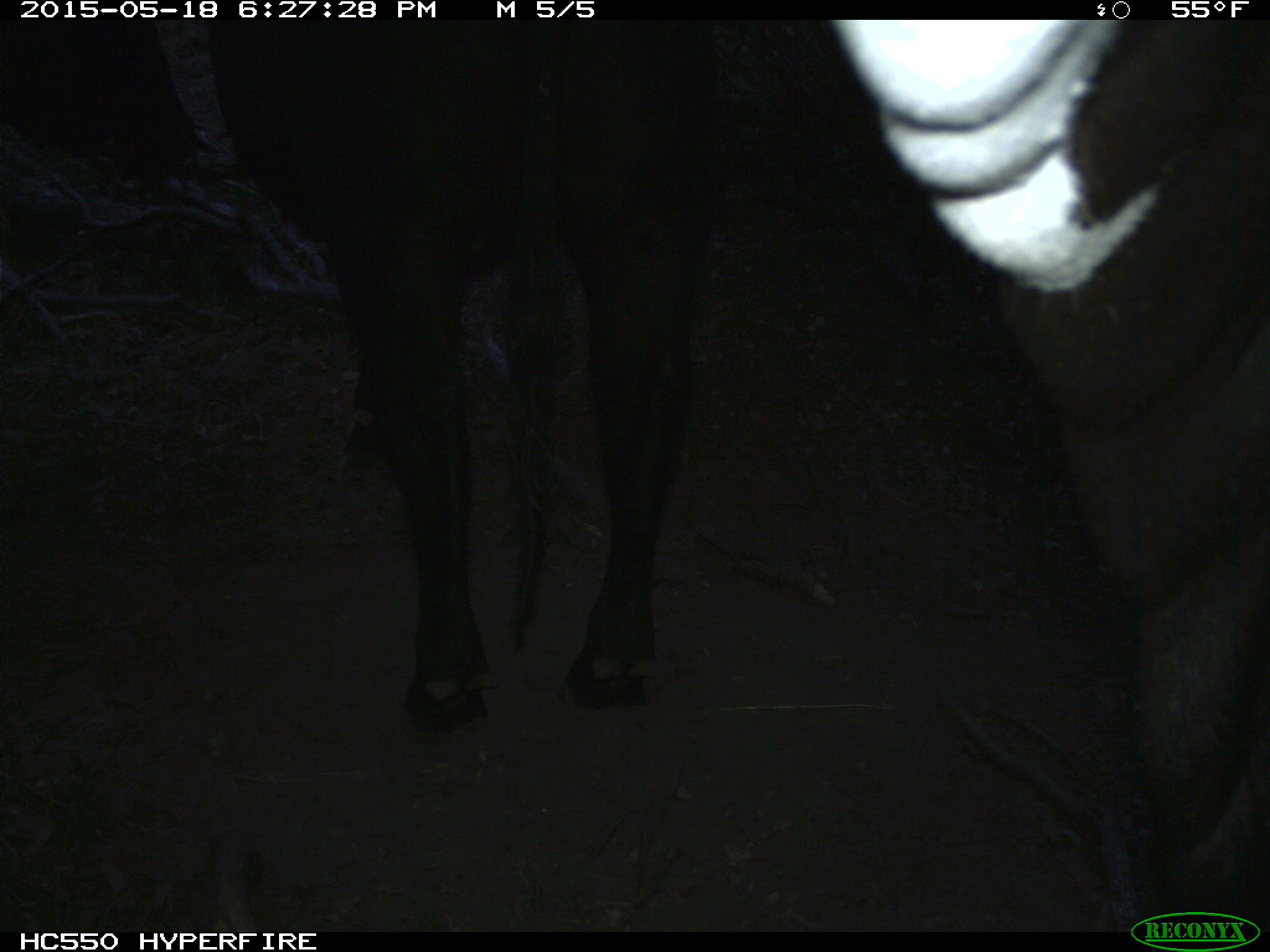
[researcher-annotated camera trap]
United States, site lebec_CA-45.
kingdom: Animalia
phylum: Chordata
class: Mammalia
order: Artiodactyla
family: Bovidae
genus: Bos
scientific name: Bos taurus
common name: domestic cow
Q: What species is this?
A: Bos taurus (domestic cow).